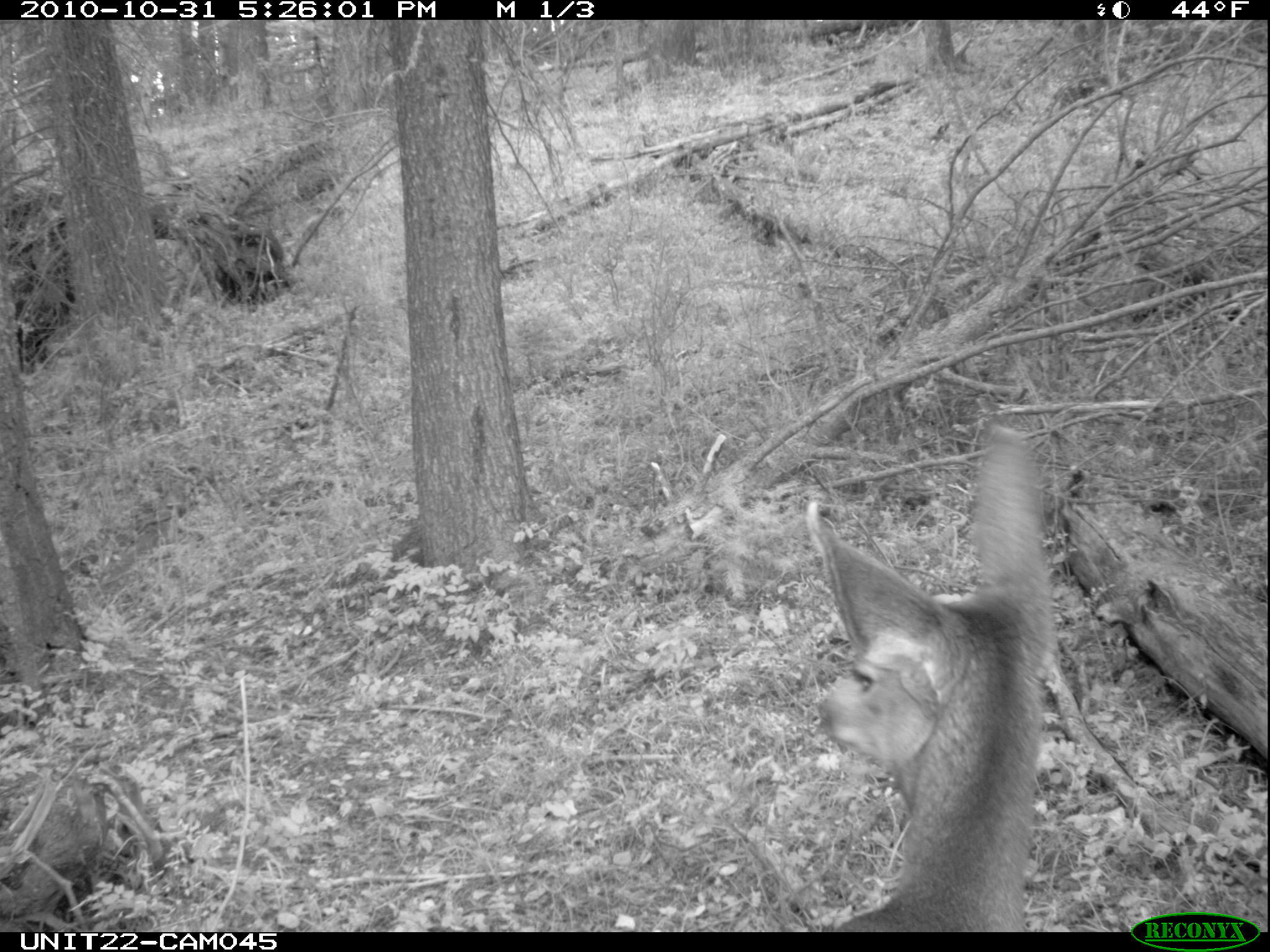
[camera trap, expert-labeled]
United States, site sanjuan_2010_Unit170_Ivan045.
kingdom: Animalia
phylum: Chordata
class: Mammalia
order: Artiodactyla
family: Cervidae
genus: Odocoileus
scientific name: Odocoileus hemionus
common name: mule deer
Odocoileus hemionus (mule deer).